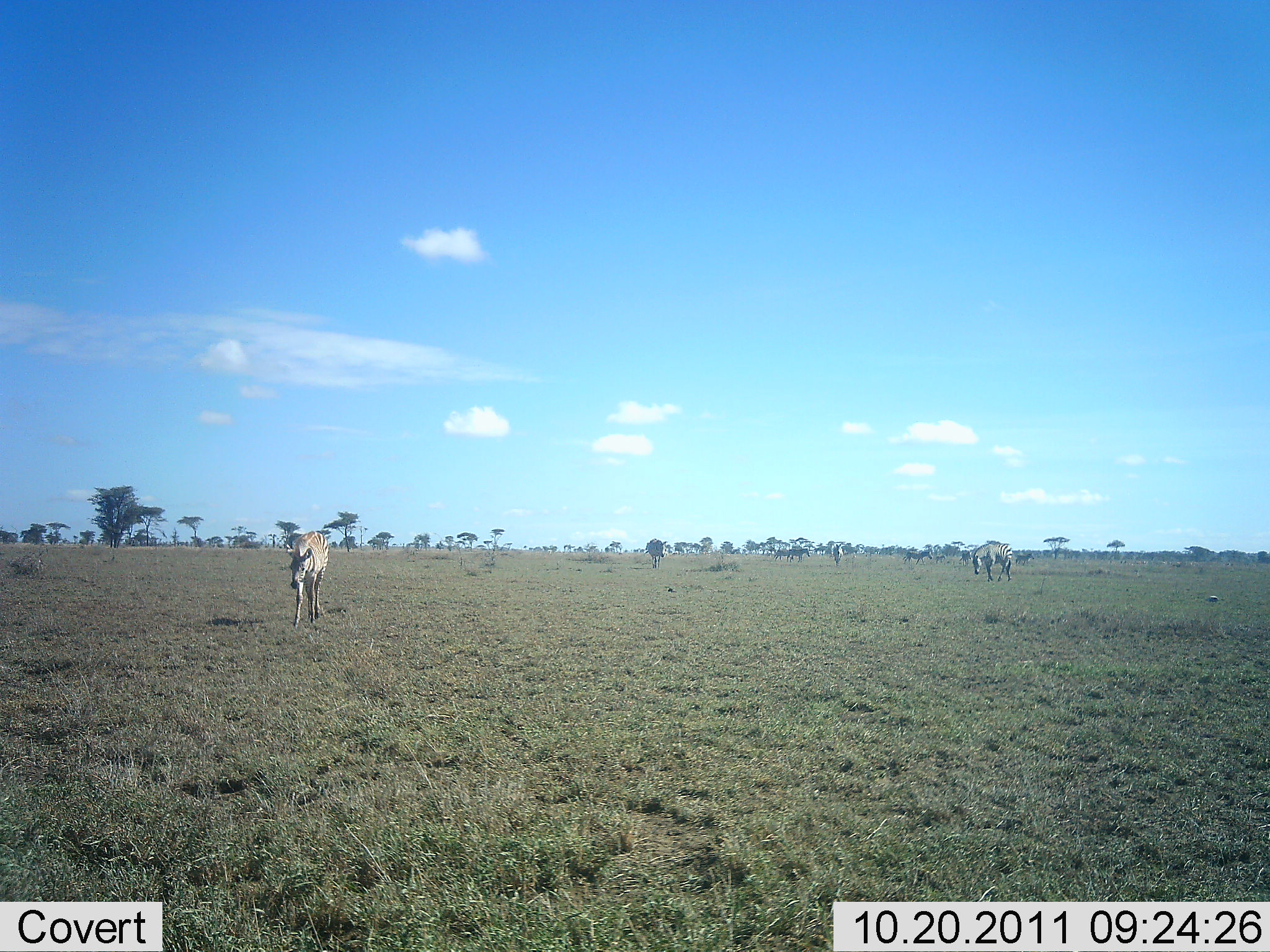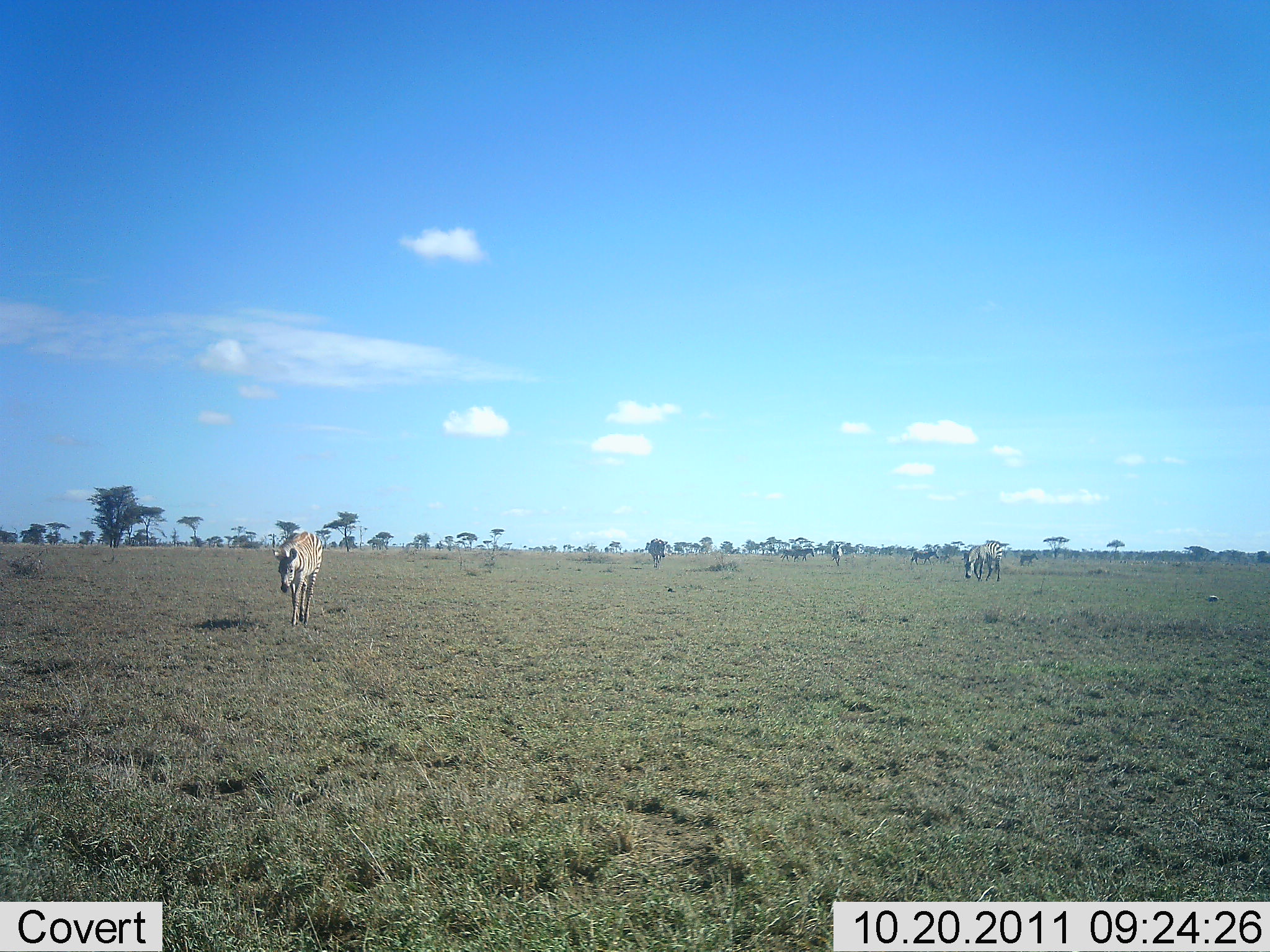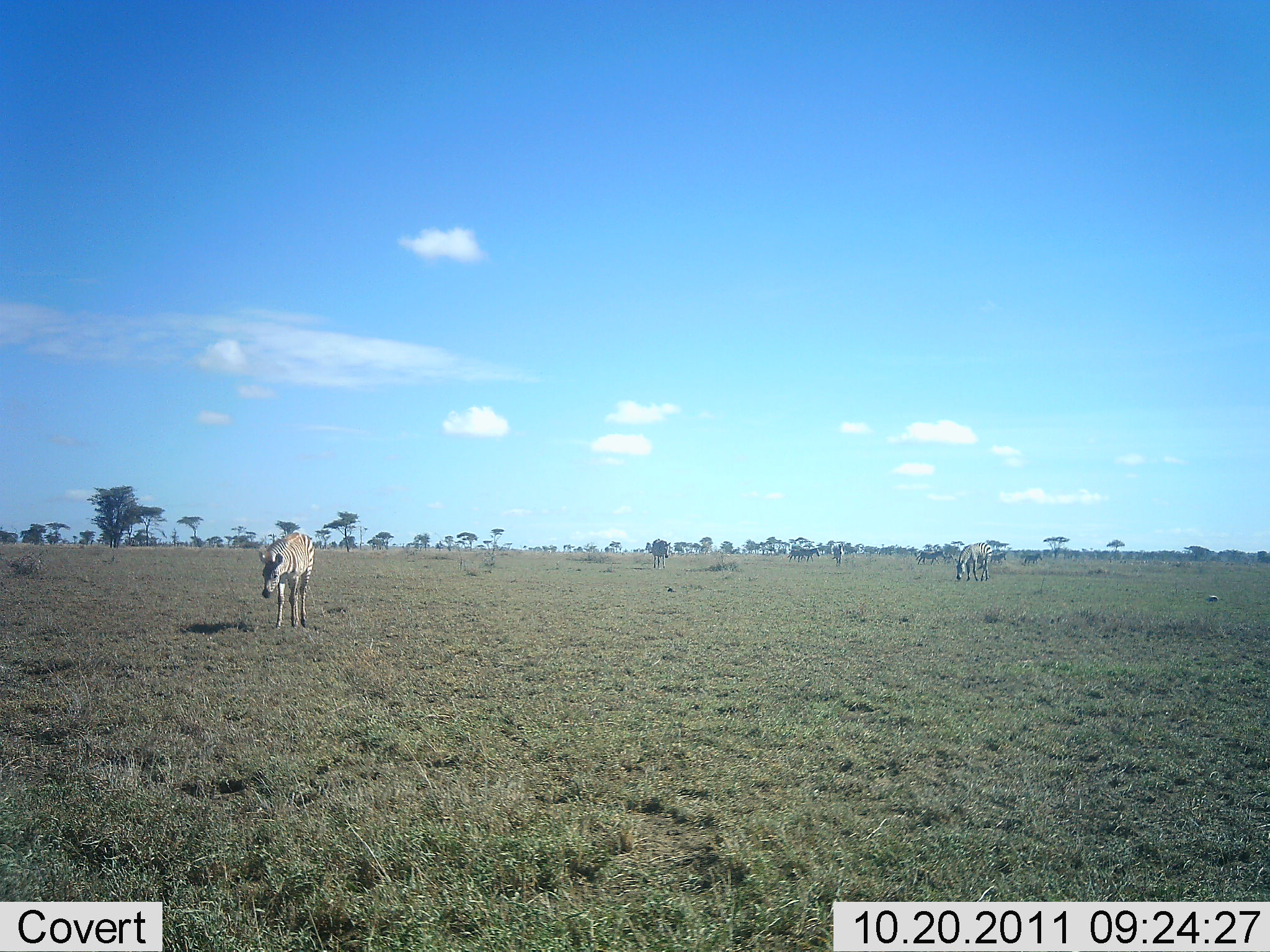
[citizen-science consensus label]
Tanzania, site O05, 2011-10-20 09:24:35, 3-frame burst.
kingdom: Animalia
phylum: Chordata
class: Mammalia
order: Perissodactyla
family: Equidae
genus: Equus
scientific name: Equus quagga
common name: plains zebra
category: zebra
Zebra (plains zebra) (Equus quagga), count 7. Behavior (volunteer vote fractions): standing 38%, resting 0%, moving 62%, interacting 0%. Young present (vote fraction): 0%. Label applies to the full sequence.